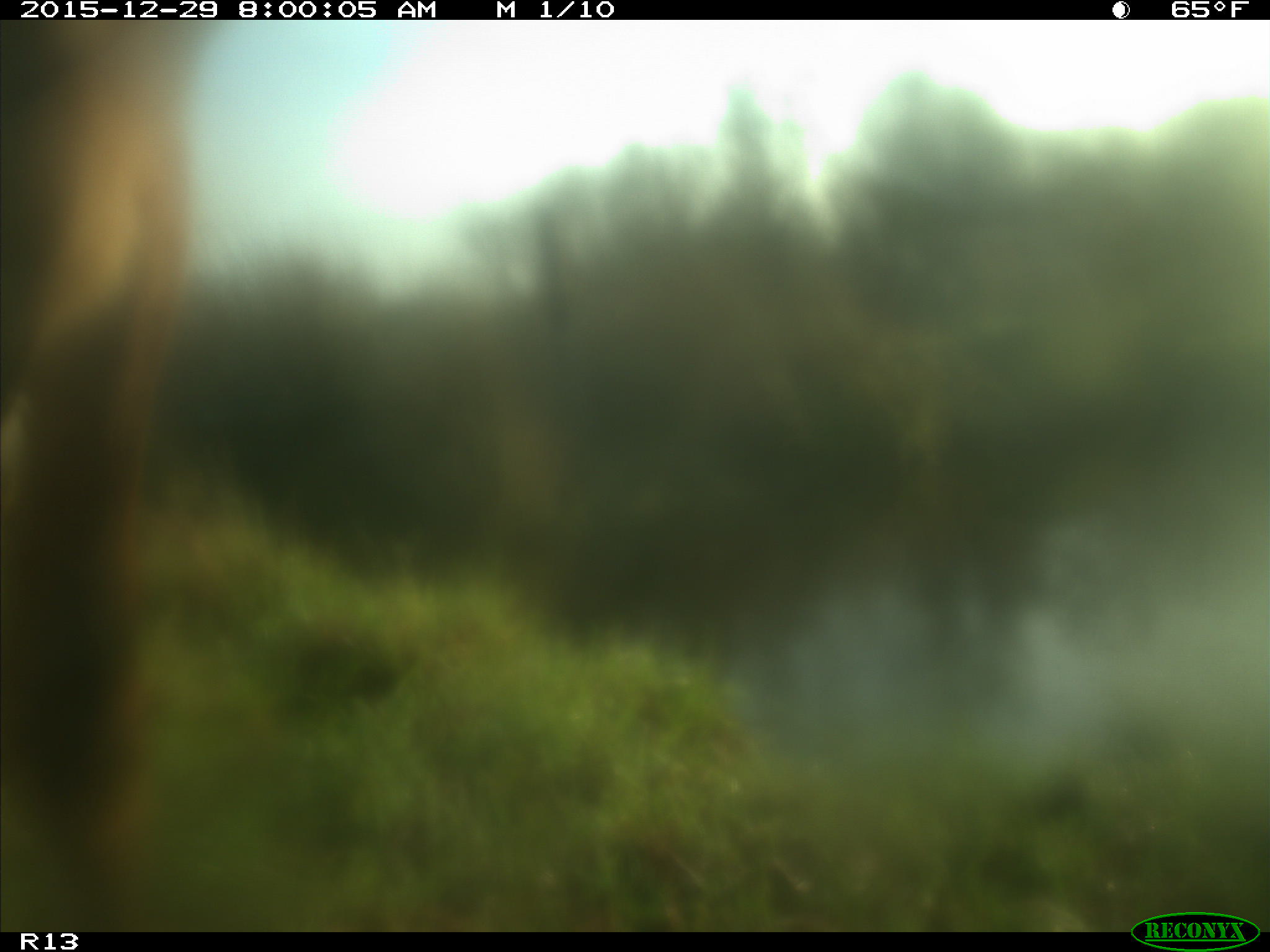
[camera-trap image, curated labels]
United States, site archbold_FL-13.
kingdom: Animalia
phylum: Chordata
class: Mammalia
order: Artiodactyla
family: Bovidae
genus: Bos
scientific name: Bos taurus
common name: domestic cow